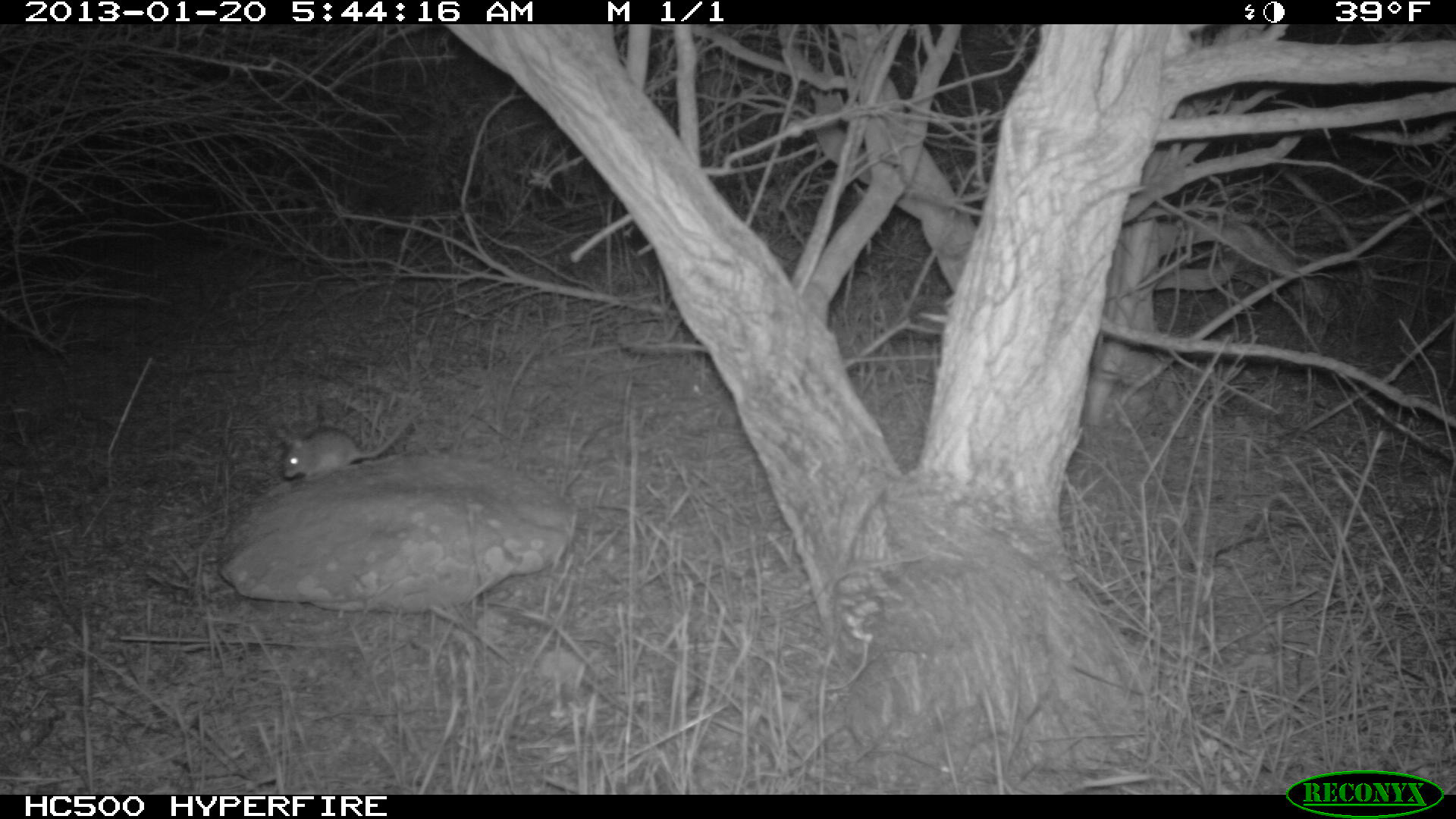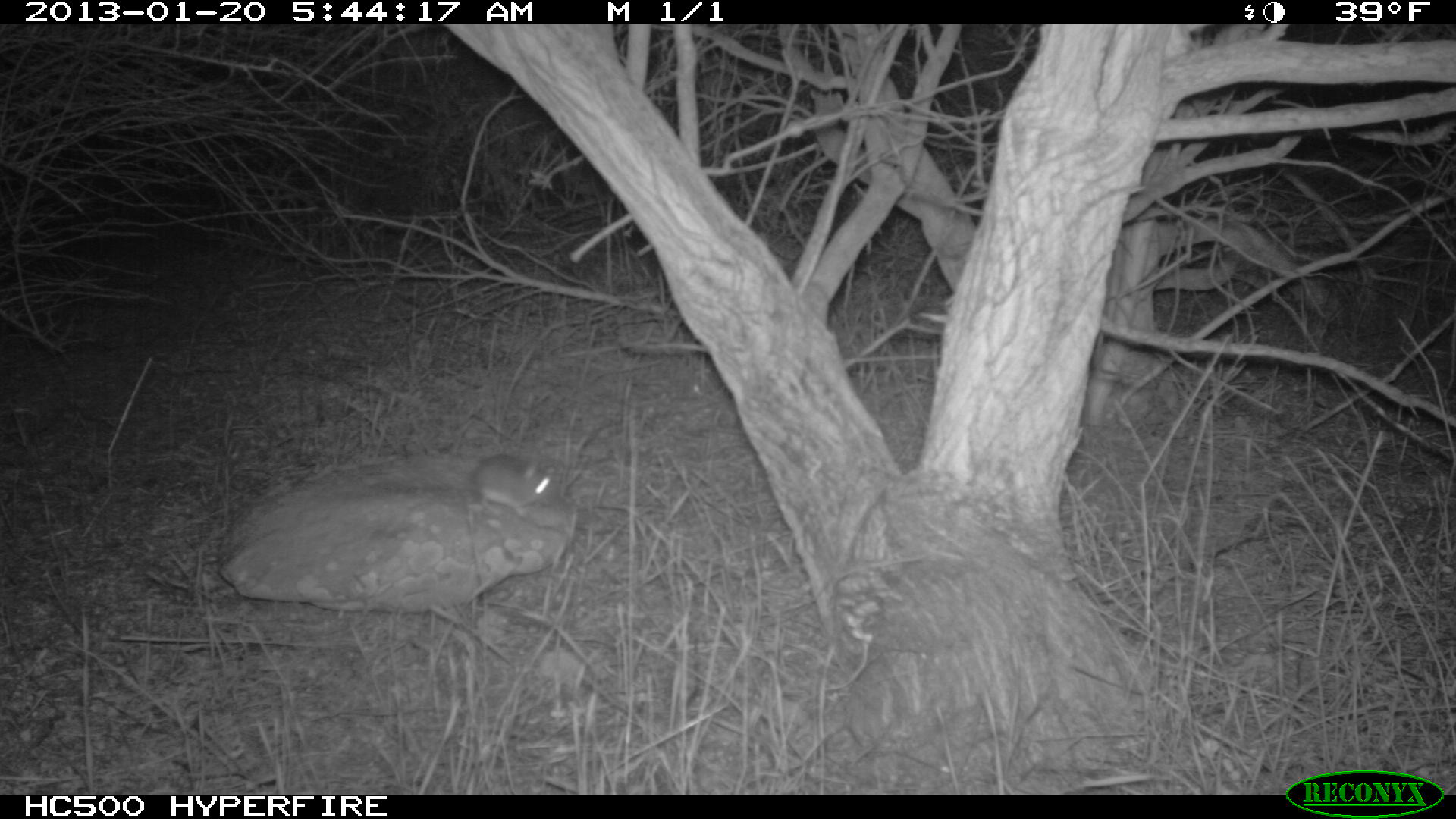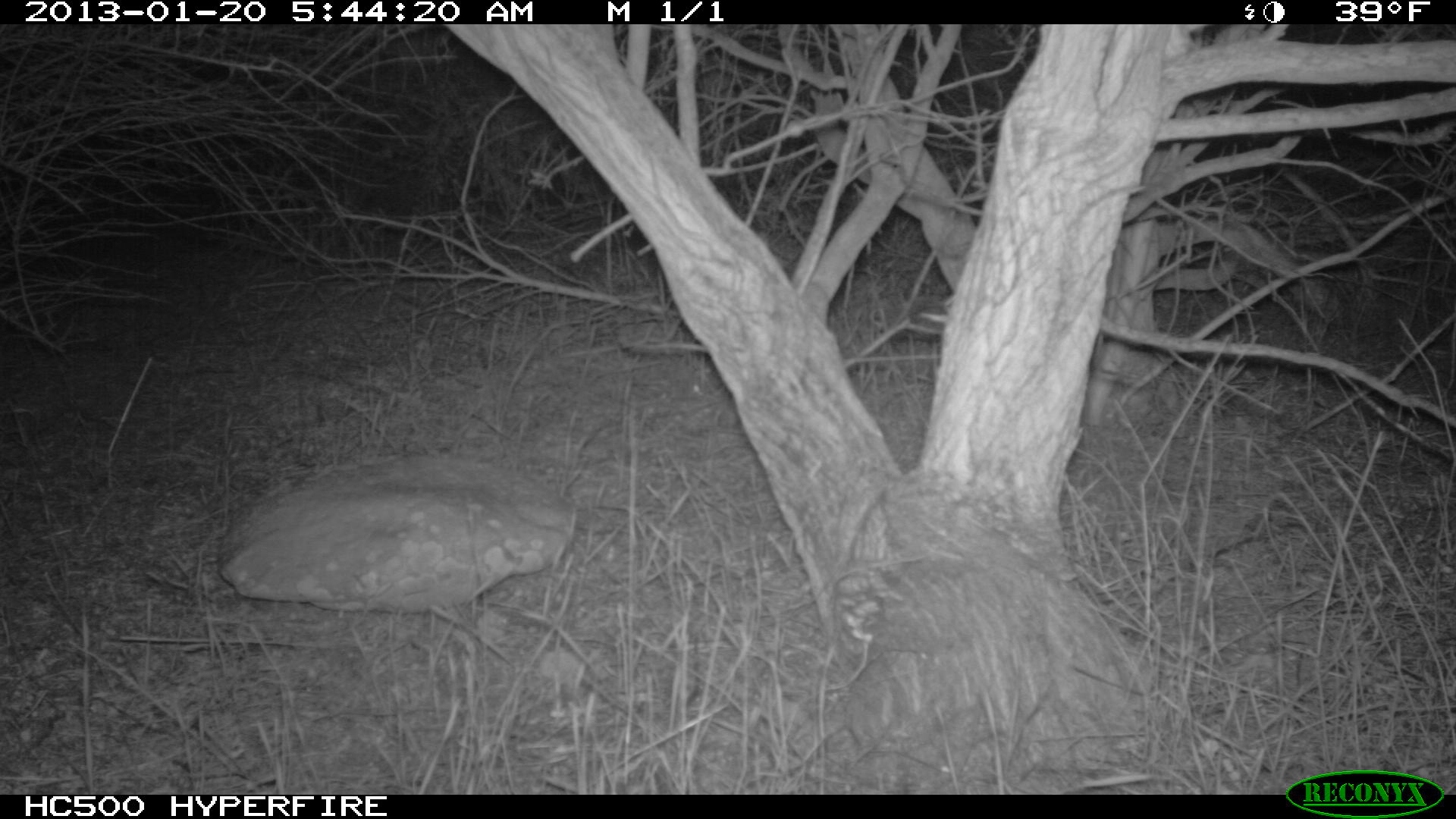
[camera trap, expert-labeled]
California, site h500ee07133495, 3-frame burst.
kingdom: Animalia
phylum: Chordata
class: Mammalia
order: Rodentia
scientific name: Rodentia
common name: rodent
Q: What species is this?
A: Rodent (Rodentia).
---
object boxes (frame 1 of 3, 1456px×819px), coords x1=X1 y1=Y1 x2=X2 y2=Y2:
rodent: x1=281 y1=406 x2=417 y2=482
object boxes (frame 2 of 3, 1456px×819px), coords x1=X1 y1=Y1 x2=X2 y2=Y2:
rodent: x1=466 y1=453 x2=555 y2=537